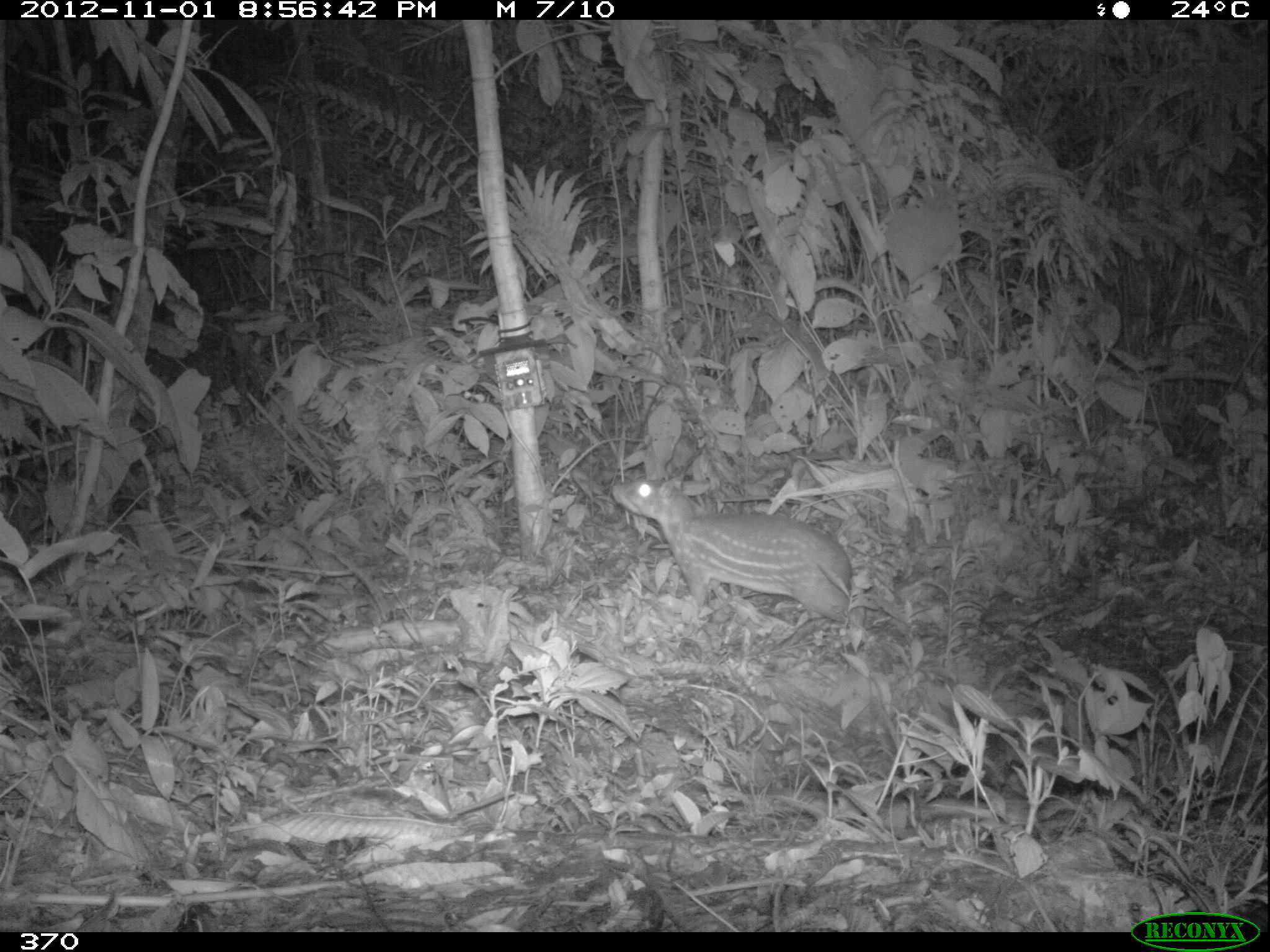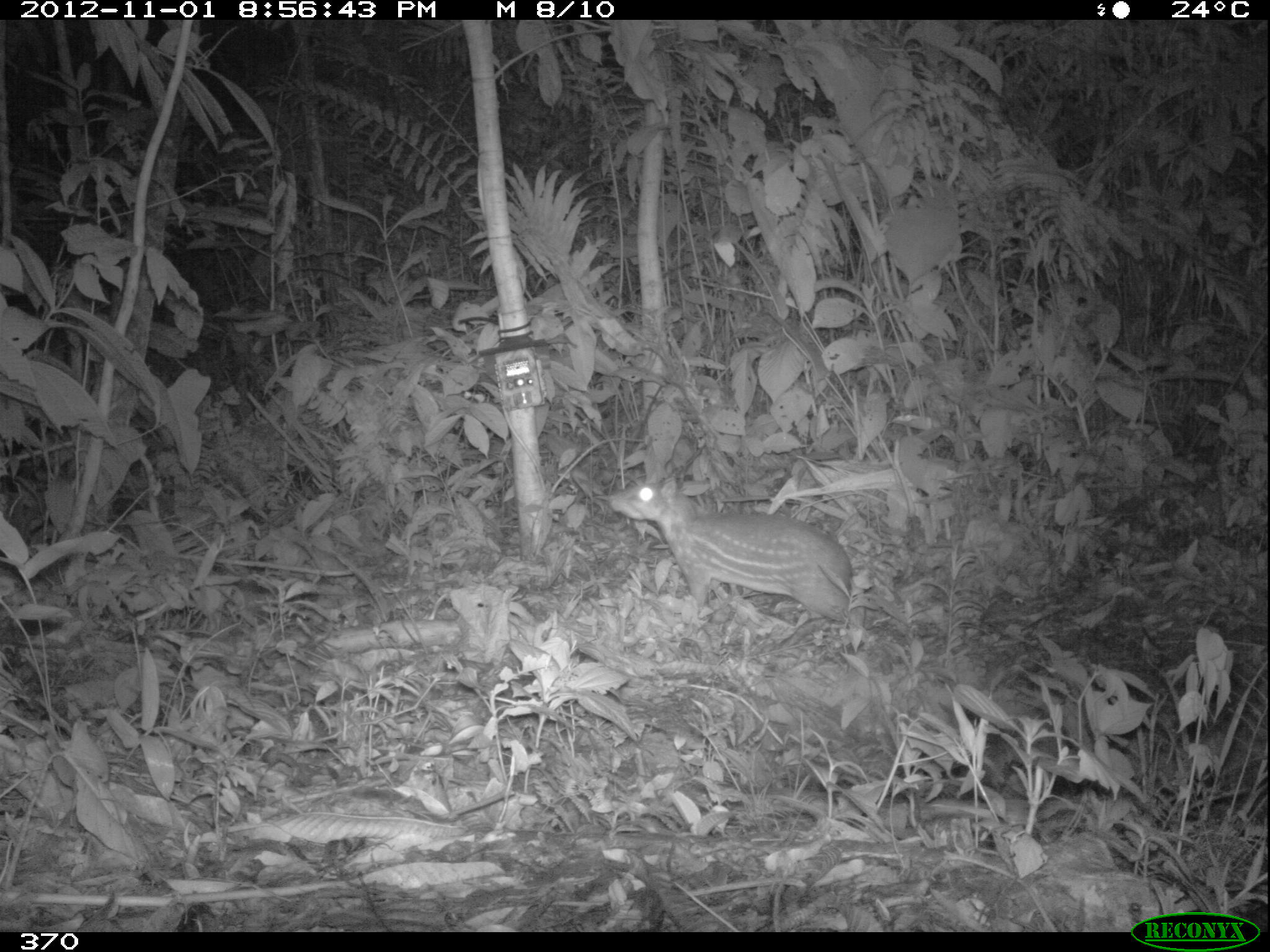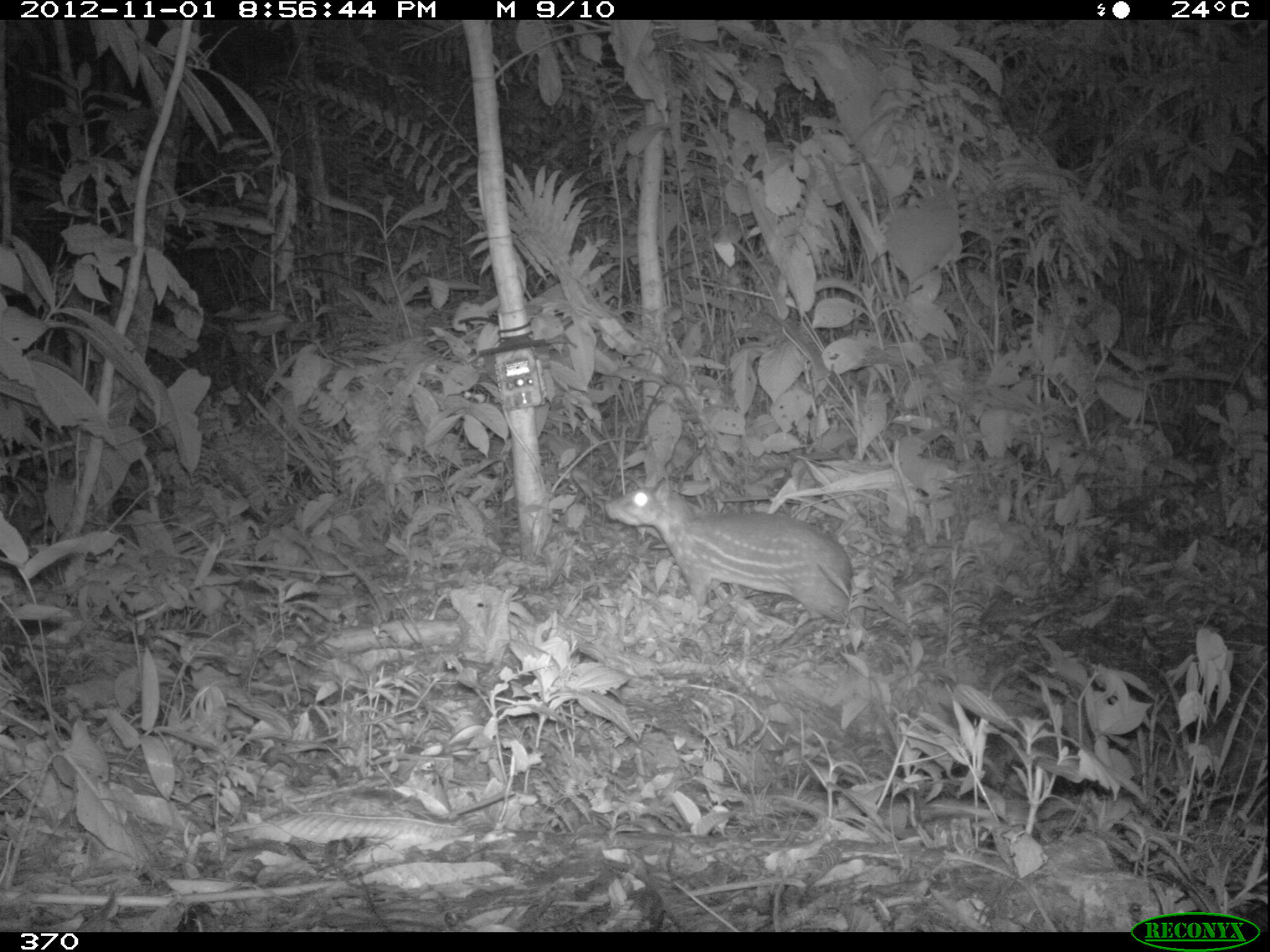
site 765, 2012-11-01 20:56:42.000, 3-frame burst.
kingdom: Animalia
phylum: Chordata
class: Mammalia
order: Rodentia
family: Cuniculidae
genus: Cuniculus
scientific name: Cuniculus paca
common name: spotted paca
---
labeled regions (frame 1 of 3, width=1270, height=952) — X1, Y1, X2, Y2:
cuniculus paca: 610, 471, 853, 620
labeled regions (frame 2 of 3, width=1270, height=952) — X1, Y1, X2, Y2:
cuniculus paca: 607, 474, 852, 620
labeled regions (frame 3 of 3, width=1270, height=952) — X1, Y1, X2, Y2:
cuniculus paca: 603, 477, 853, 622